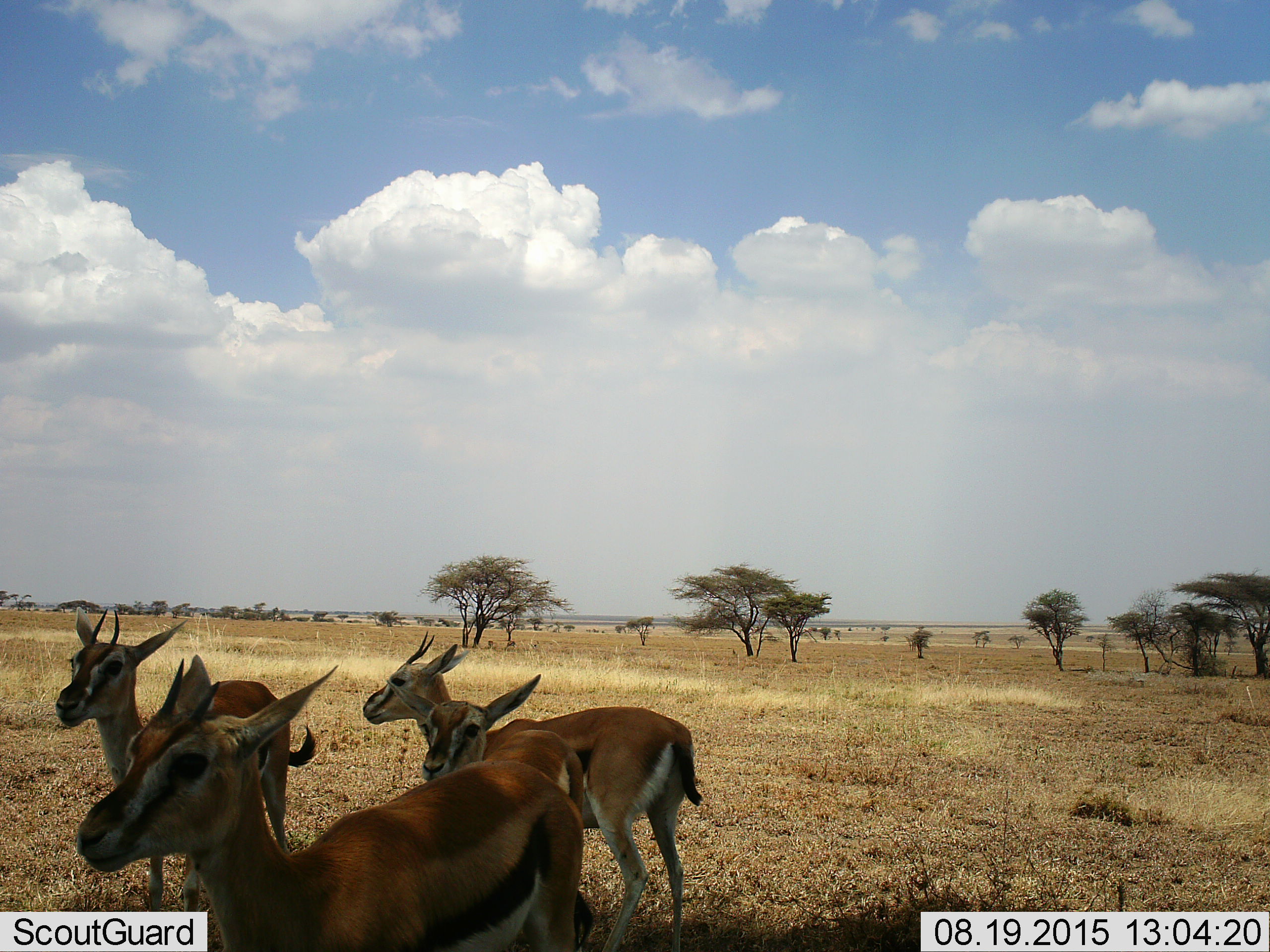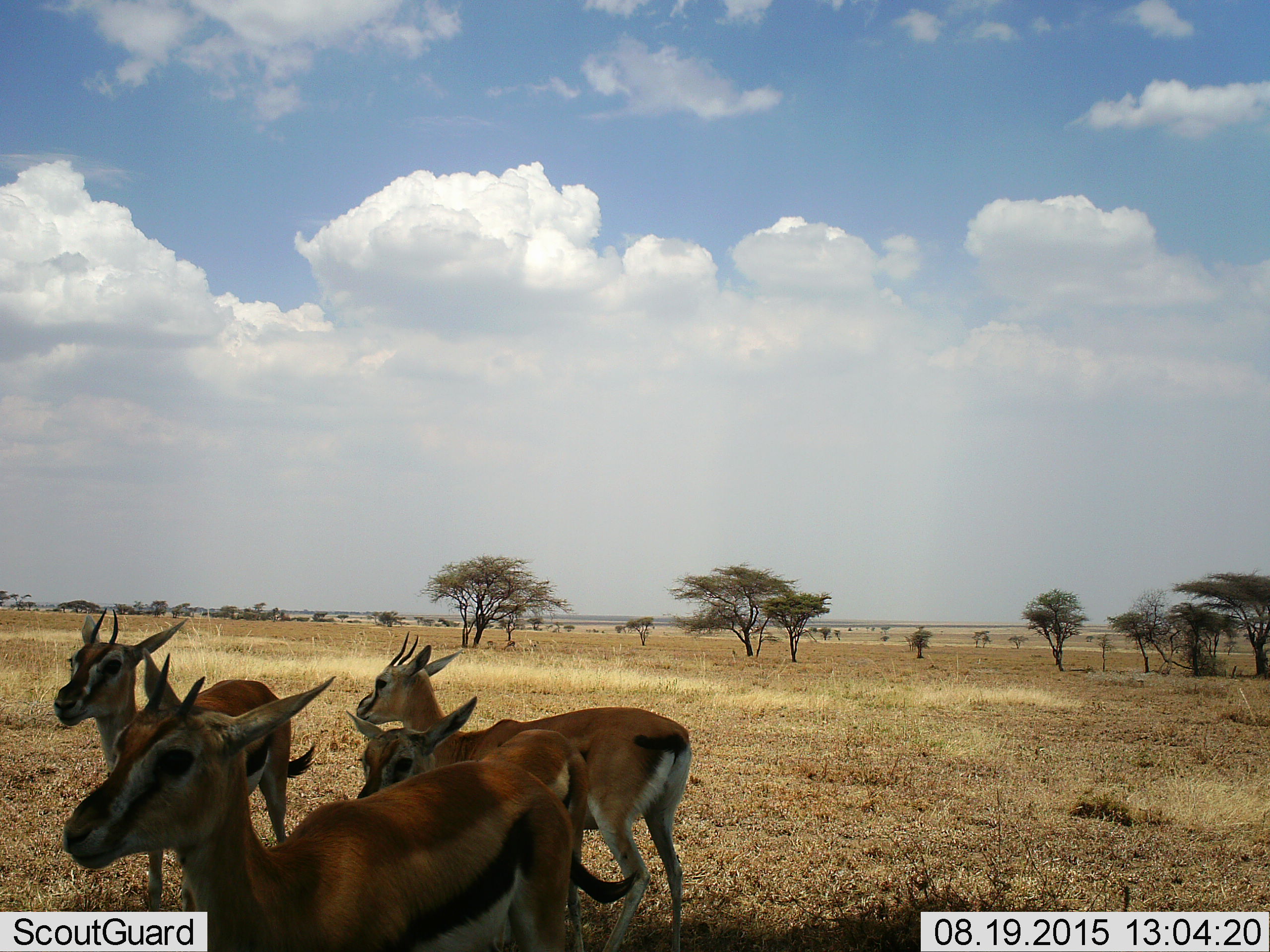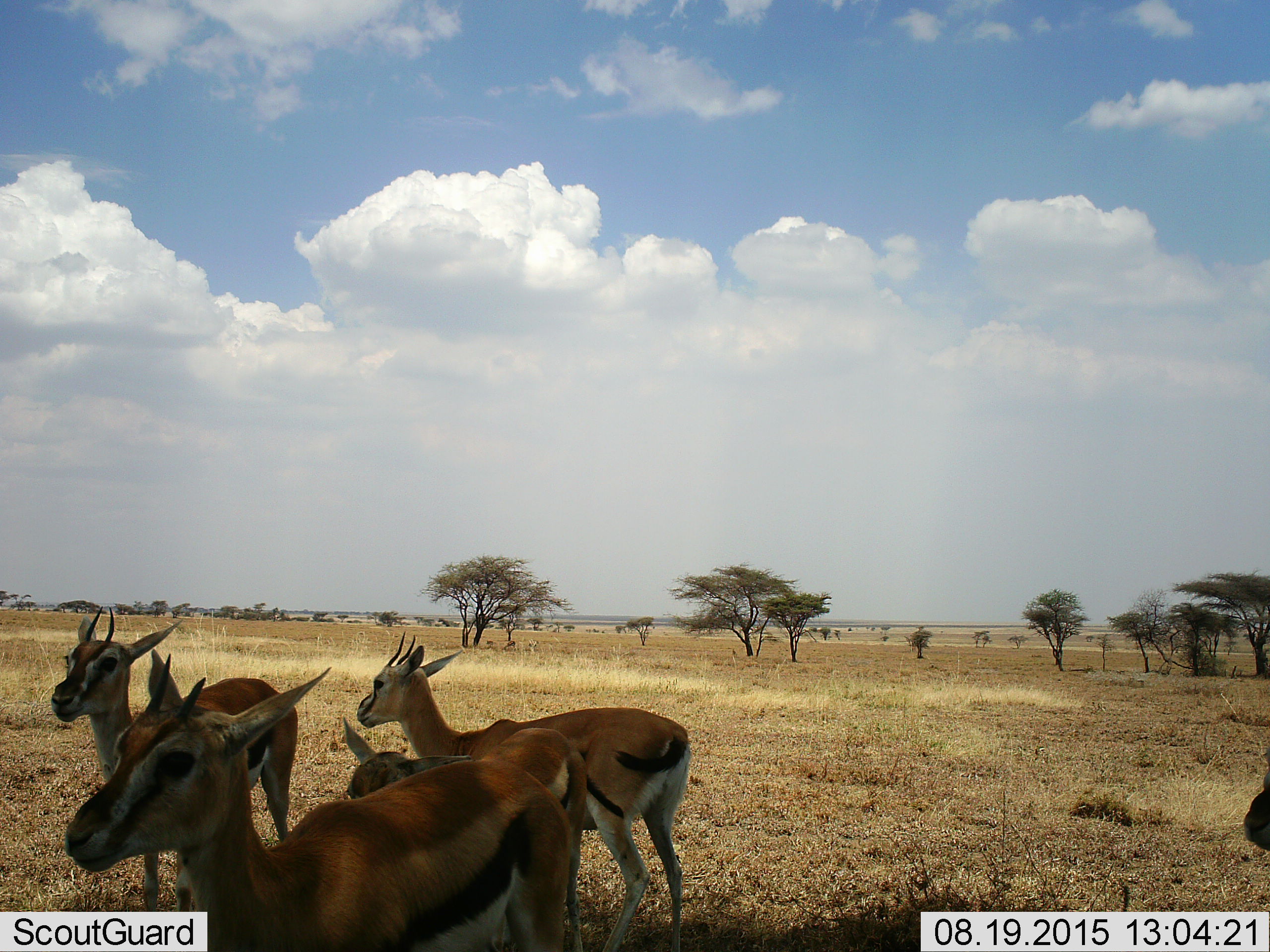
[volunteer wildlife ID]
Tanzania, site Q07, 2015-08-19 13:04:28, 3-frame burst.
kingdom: Animalia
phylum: Chordata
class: Mammalia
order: Artiodactyla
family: Bovidae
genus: Eudorcas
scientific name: Eudorcas thomsonii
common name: thomson's gazelle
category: gazellethomsons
Gazellethomsons (thomson's gazelle) (Eudorcas thomsonii), count 6. Behavior (volunteer vote fractions): standing 88%, resting 0%, moving 50%, interacting 0%. Young present (vote fraction): 38%. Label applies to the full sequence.